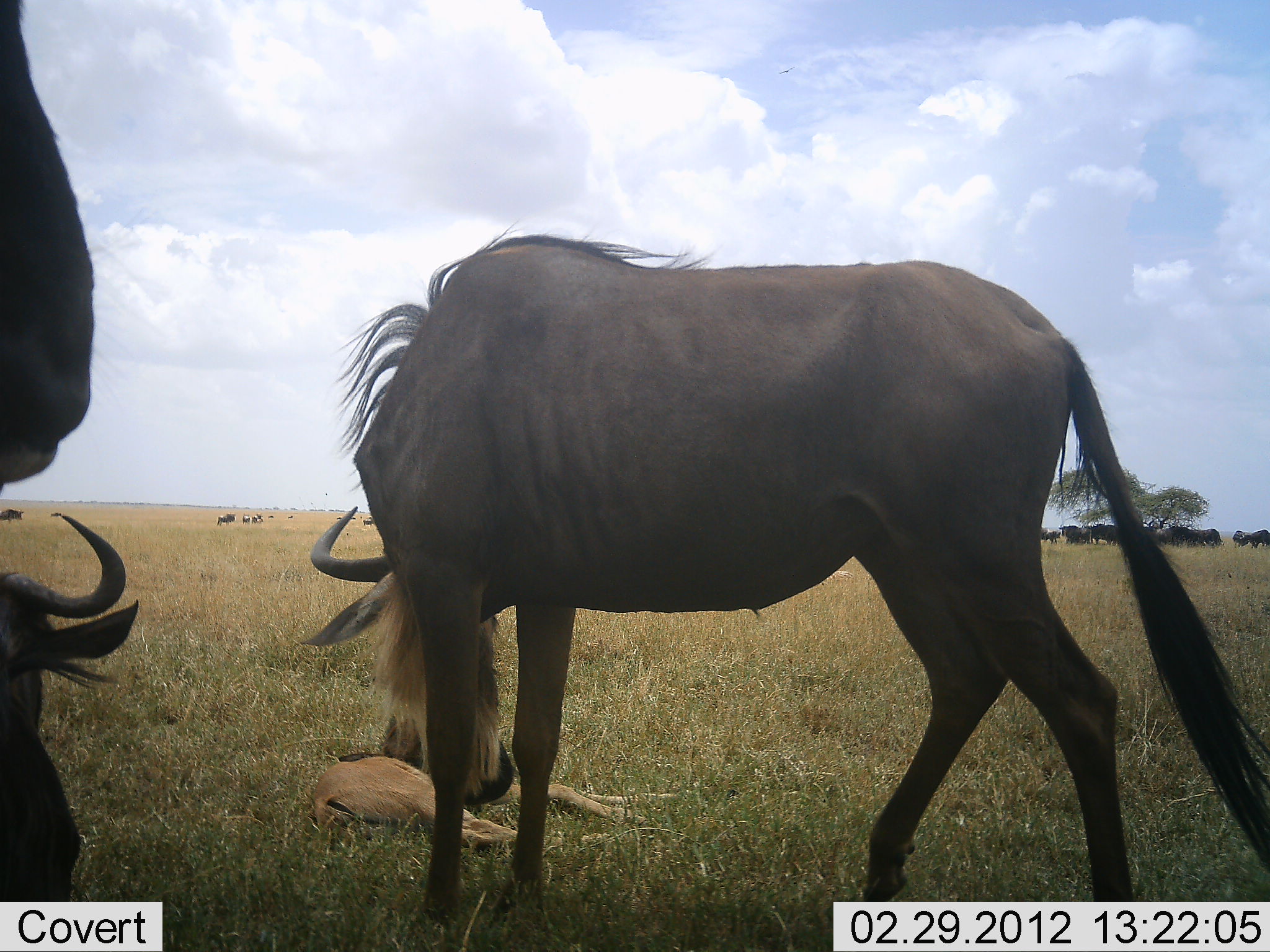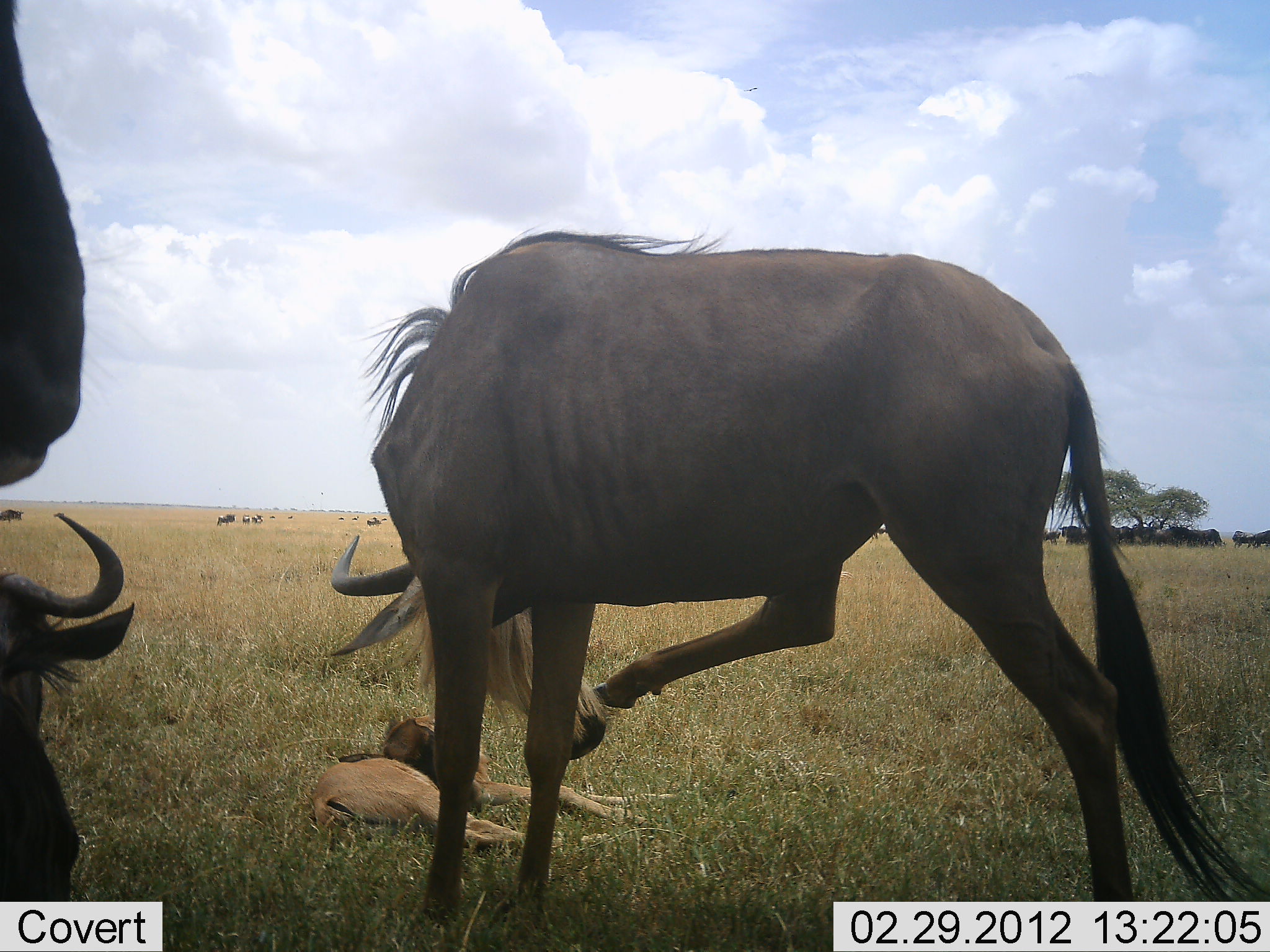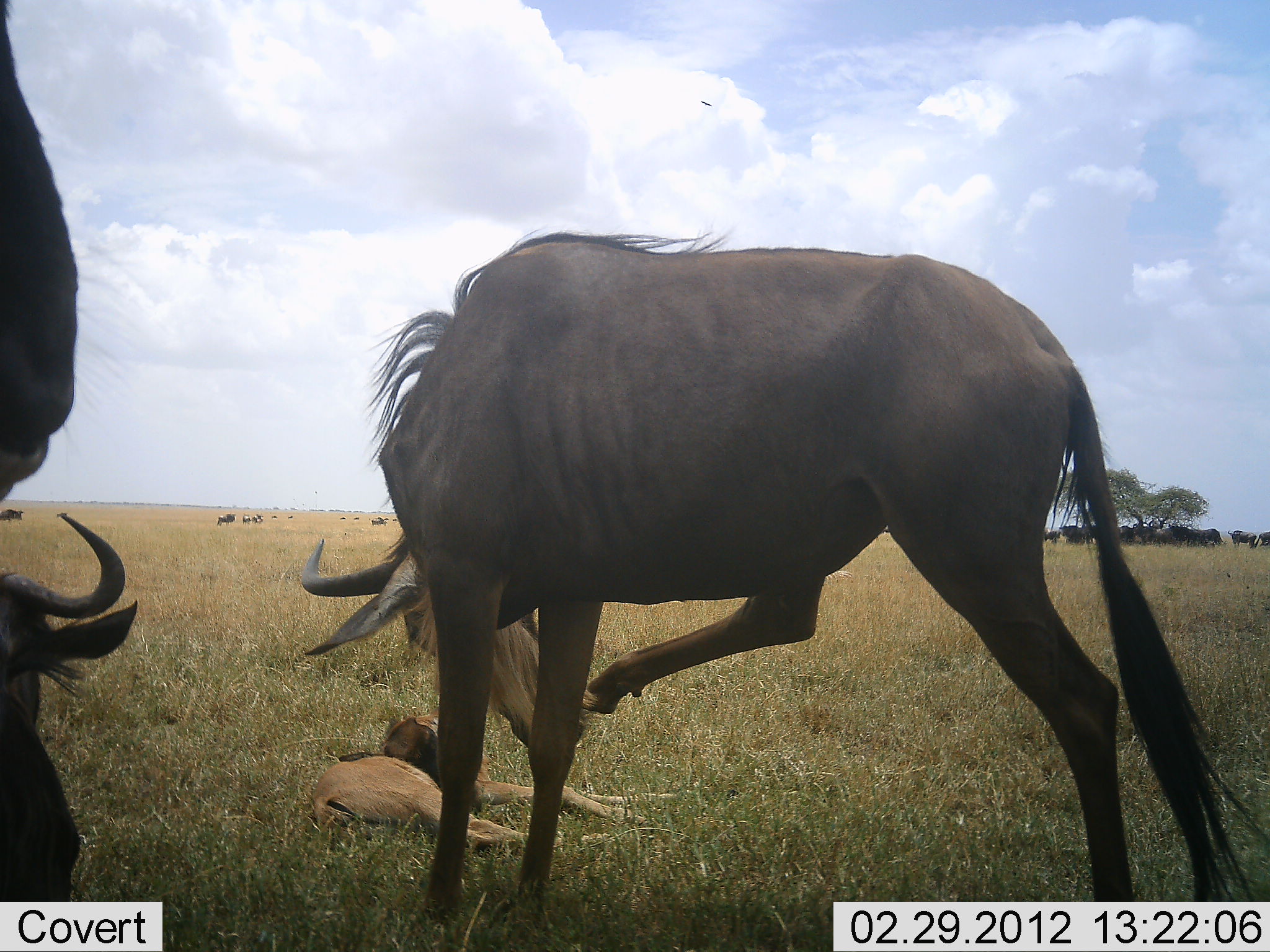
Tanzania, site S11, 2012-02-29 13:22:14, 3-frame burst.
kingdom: Animalia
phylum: Chordata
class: Mammalia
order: Artiodactyla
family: Bovidae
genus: Connochaetes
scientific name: Connochaetes taurinus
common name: blue wildebeest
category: wildebeest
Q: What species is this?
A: Wildebeest (blue wildebeest) (Connochaetes taurinus).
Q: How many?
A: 11-50.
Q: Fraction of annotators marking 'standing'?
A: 78%.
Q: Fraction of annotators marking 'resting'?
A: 78%.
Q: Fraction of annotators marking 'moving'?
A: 17%.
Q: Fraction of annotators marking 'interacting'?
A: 0%.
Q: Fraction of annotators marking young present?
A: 78%.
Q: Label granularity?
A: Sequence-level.